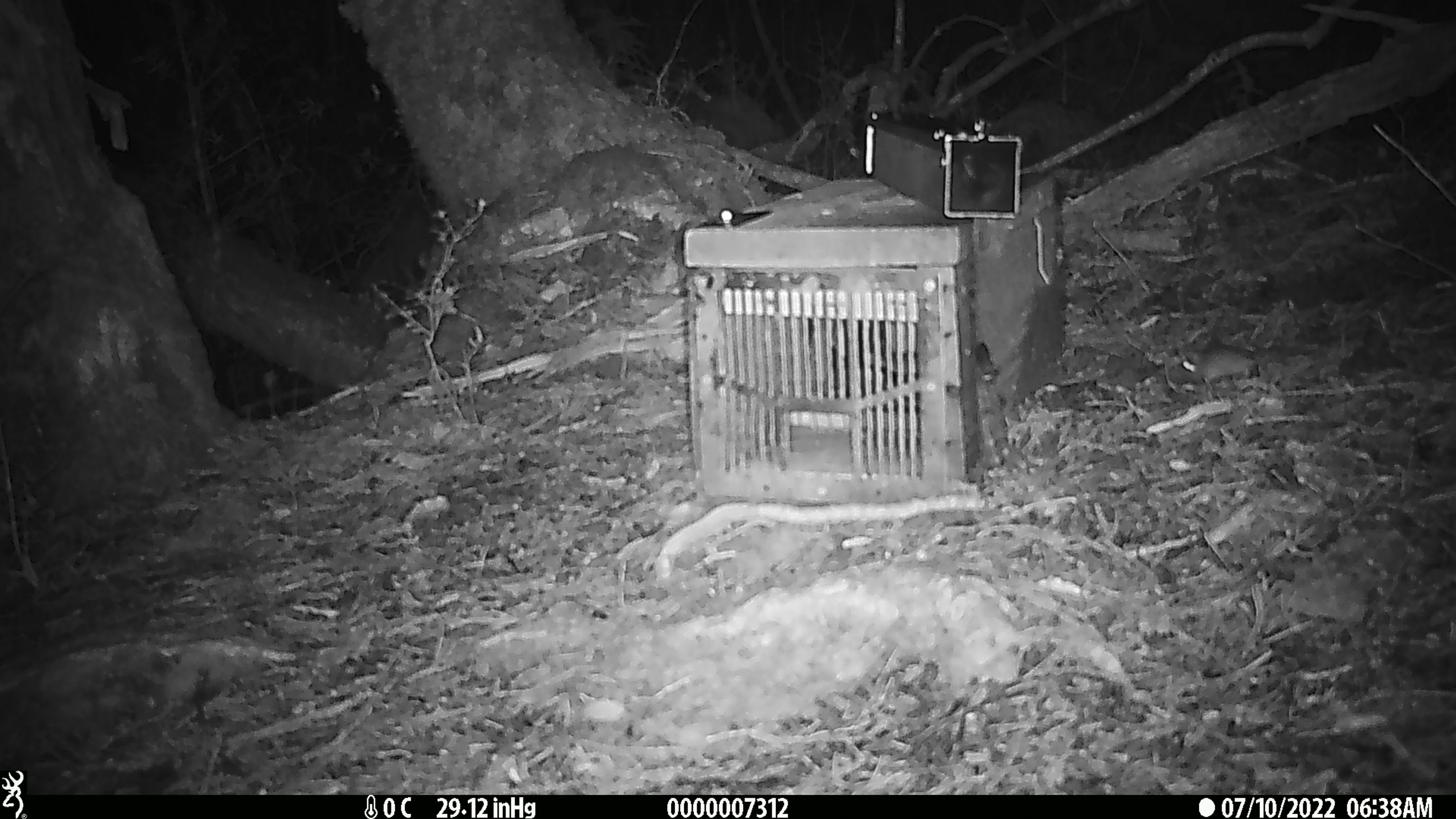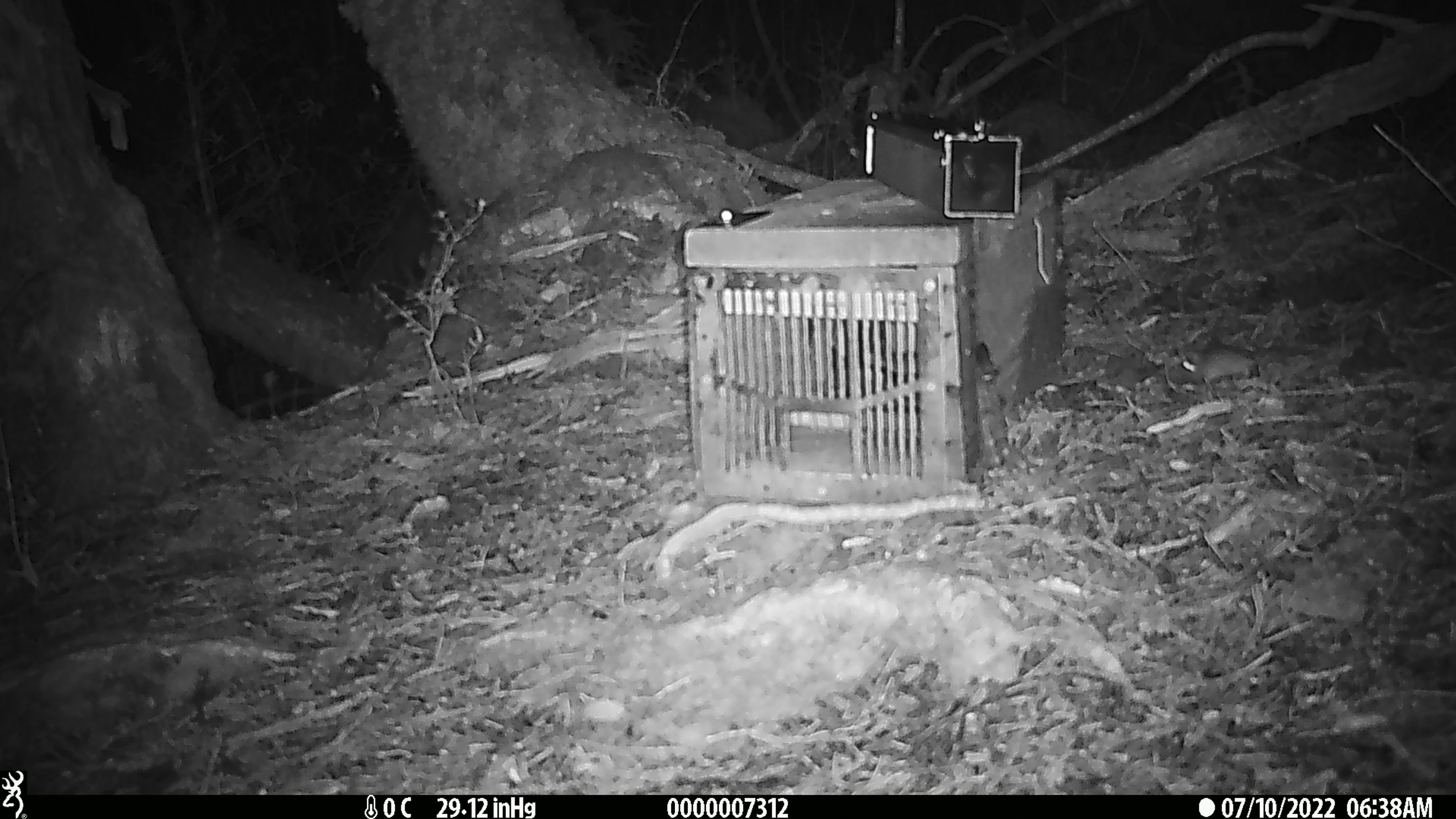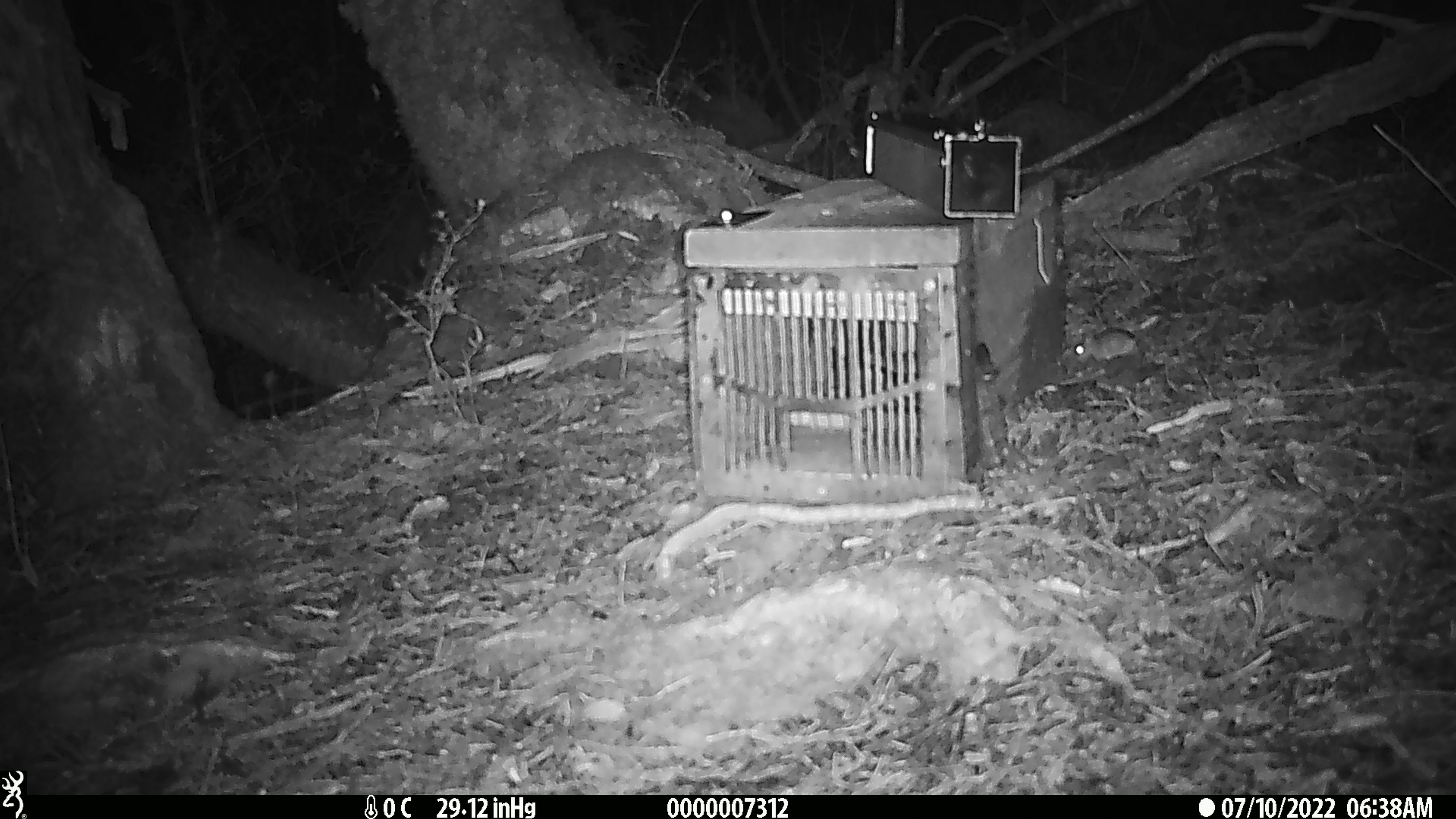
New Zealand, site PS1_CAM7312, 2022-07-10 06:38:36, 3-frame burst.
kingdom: Animalia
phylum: Chordata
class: Mammalia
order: Rodentia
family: Muridae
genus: Mus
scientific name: Mus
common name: mouse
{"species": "mouse (Mus)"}